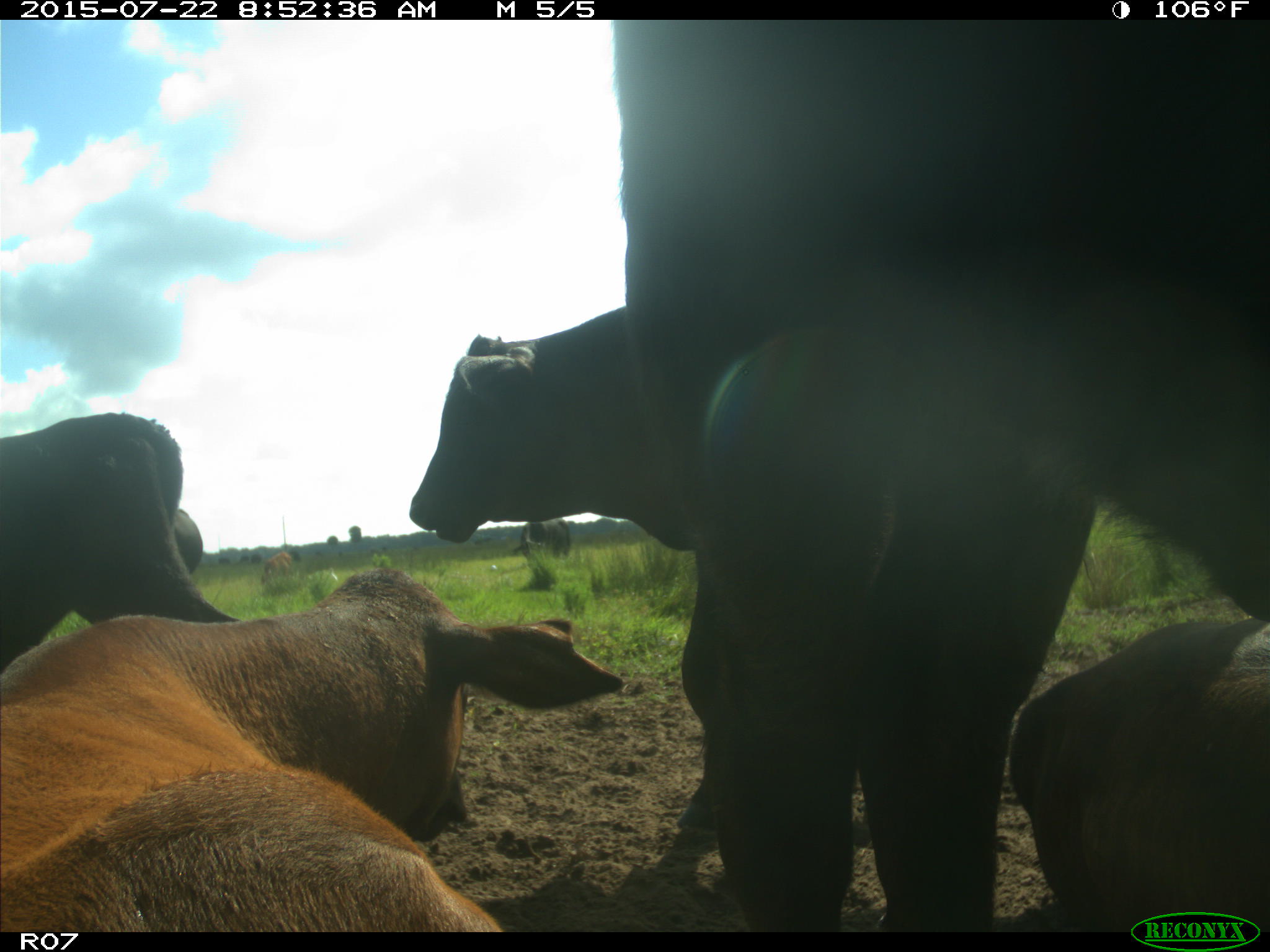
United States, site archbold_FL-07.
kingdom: Animalia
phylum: Chordata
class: Mammalia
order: Artiodactyla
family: Bovidae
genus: Bos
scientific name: Bos taurus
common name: domestic cow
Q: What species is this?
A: Bos taurus (domestic cow).